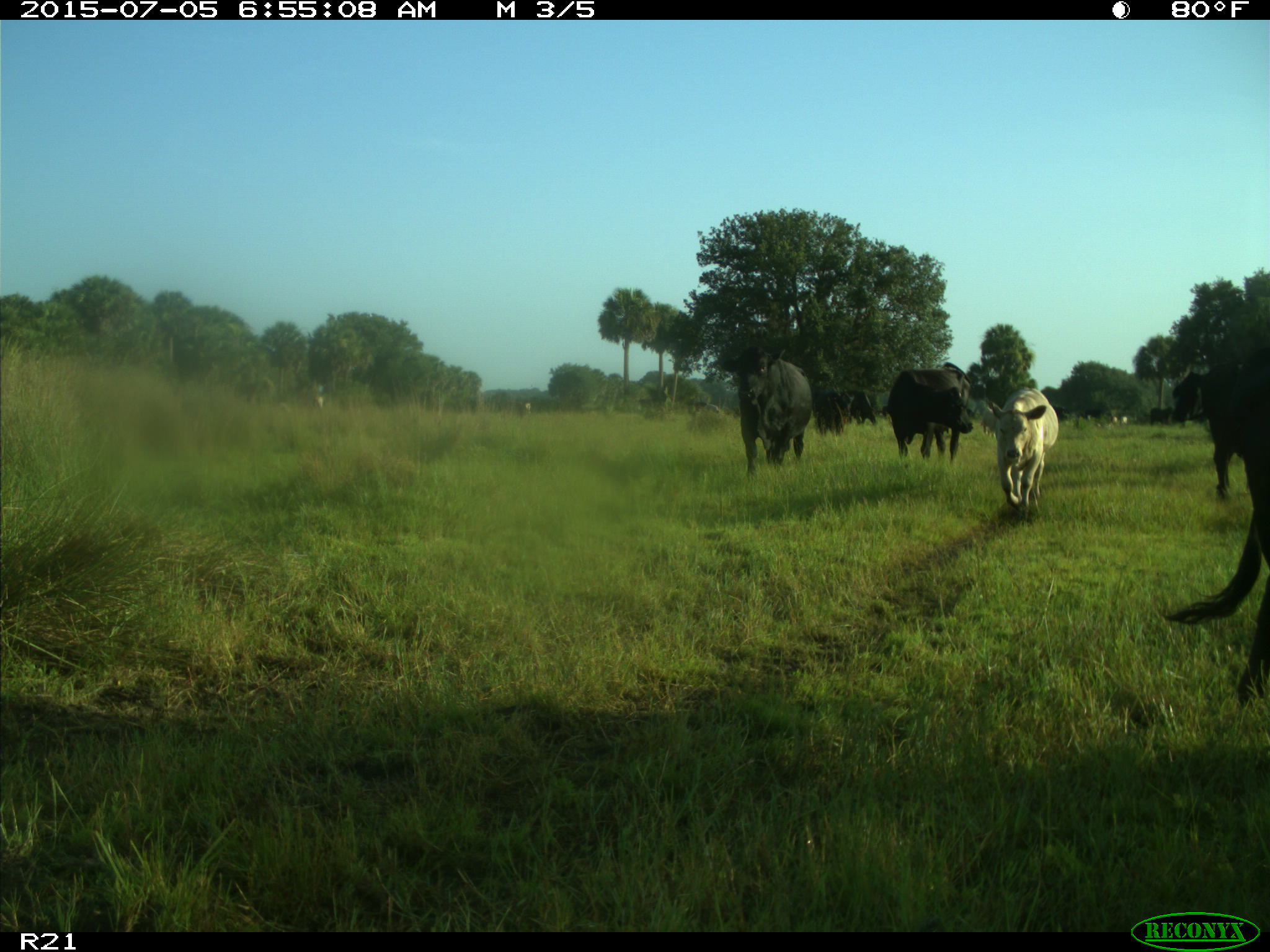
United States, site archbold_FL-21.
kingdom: Animalia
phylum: Chordata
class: Mammalia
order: Artiodactyla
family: Bovidae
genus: Bos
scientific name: Bos taurus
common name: domestic cow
Bos taurus (domestic cow).